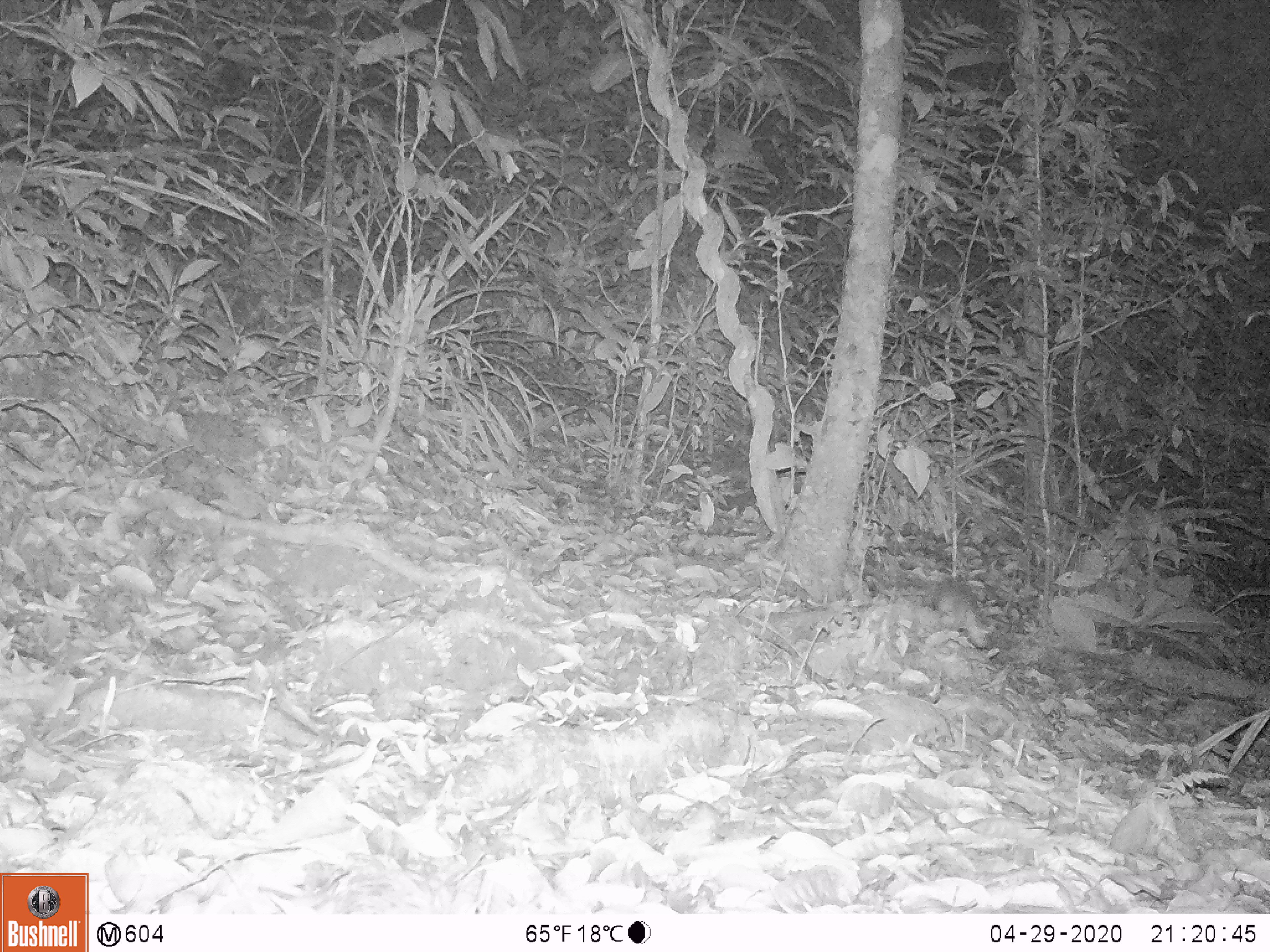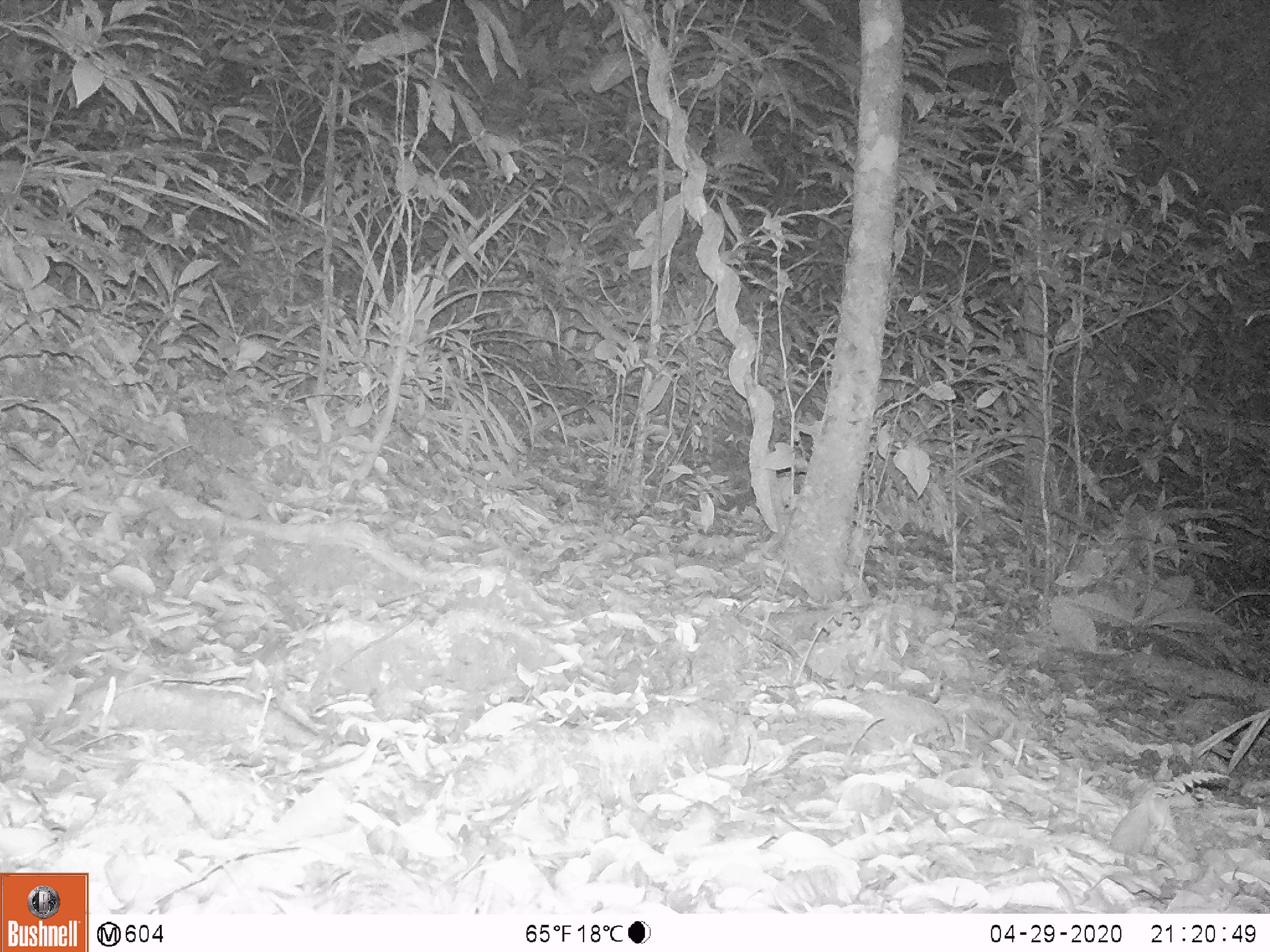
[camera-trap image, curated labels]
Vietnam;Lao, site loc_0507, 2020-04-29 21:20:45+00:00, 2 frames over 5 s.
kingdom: Animalia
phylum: Chordata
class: Mammalia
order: Rodentia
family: Muridae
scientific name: Muridae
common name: old-world mice and rats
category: unidentified murid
Unidentified murid (old-world mice and rats) (Muridae). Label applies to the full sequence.